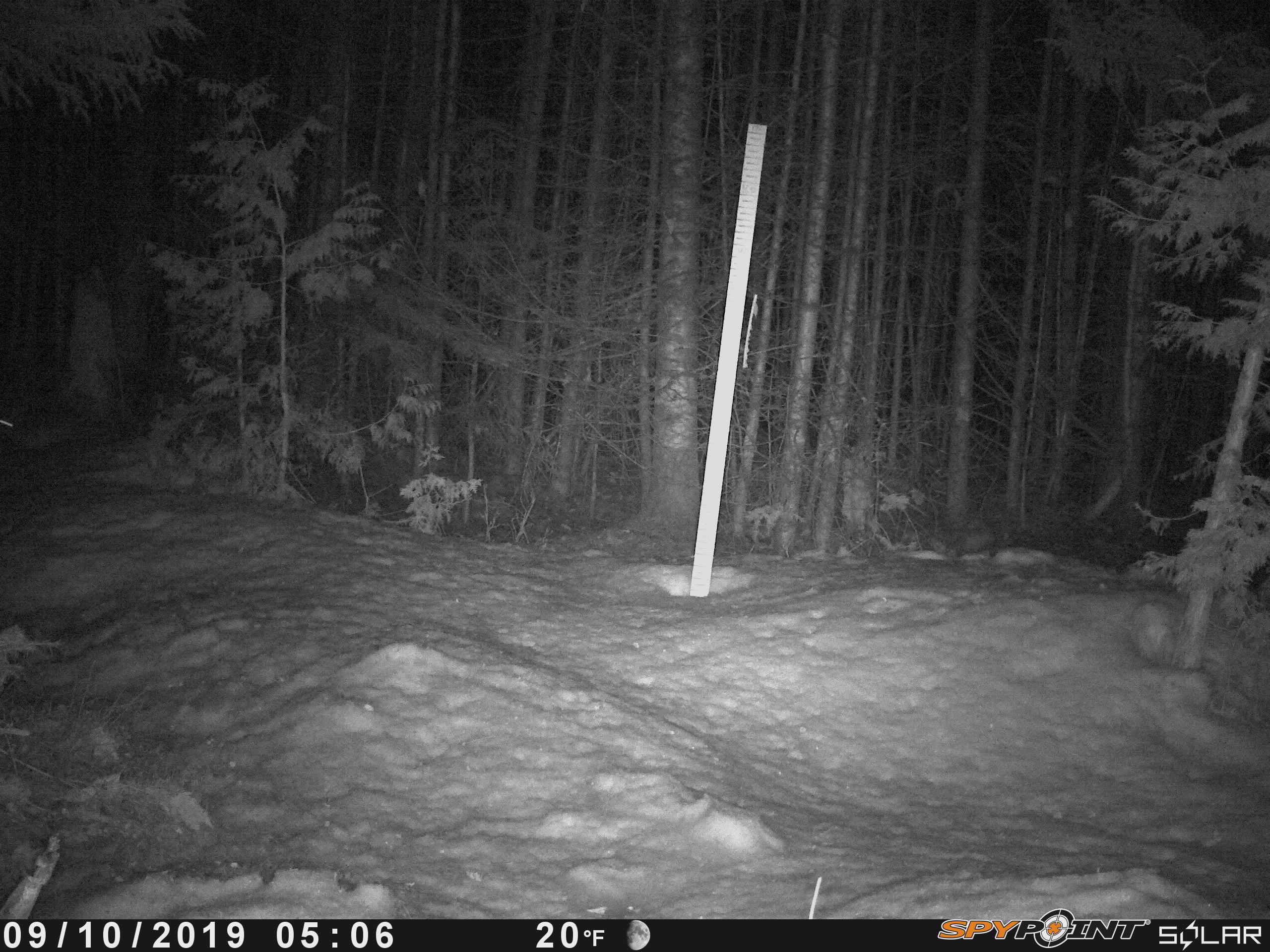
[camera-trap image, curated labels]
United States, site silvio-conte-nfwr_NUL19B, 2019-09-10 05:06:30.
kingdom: Animalia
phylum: Chordata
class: Mammalia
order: Lagomorpha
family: Leporidae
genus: Lepus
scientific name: Lepus americanus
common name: snowshoe hare